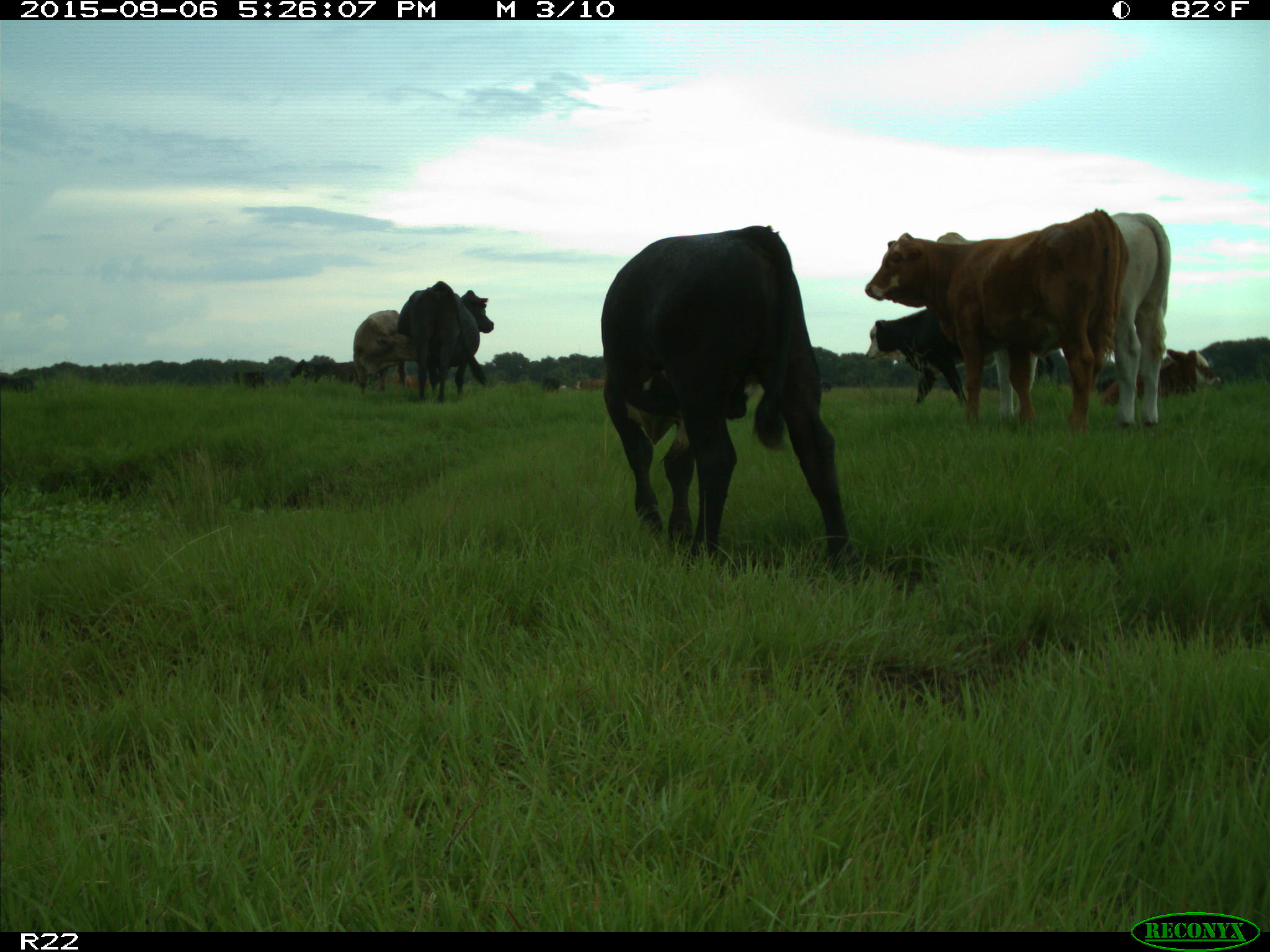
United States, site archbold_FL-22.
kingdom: Animalia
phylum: Chordata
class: Mammalia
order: Artiodactyla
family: Bovidae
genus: Bos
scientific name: Bos taurus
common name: domestic cow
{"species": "Bos taurus (domestic cow)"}